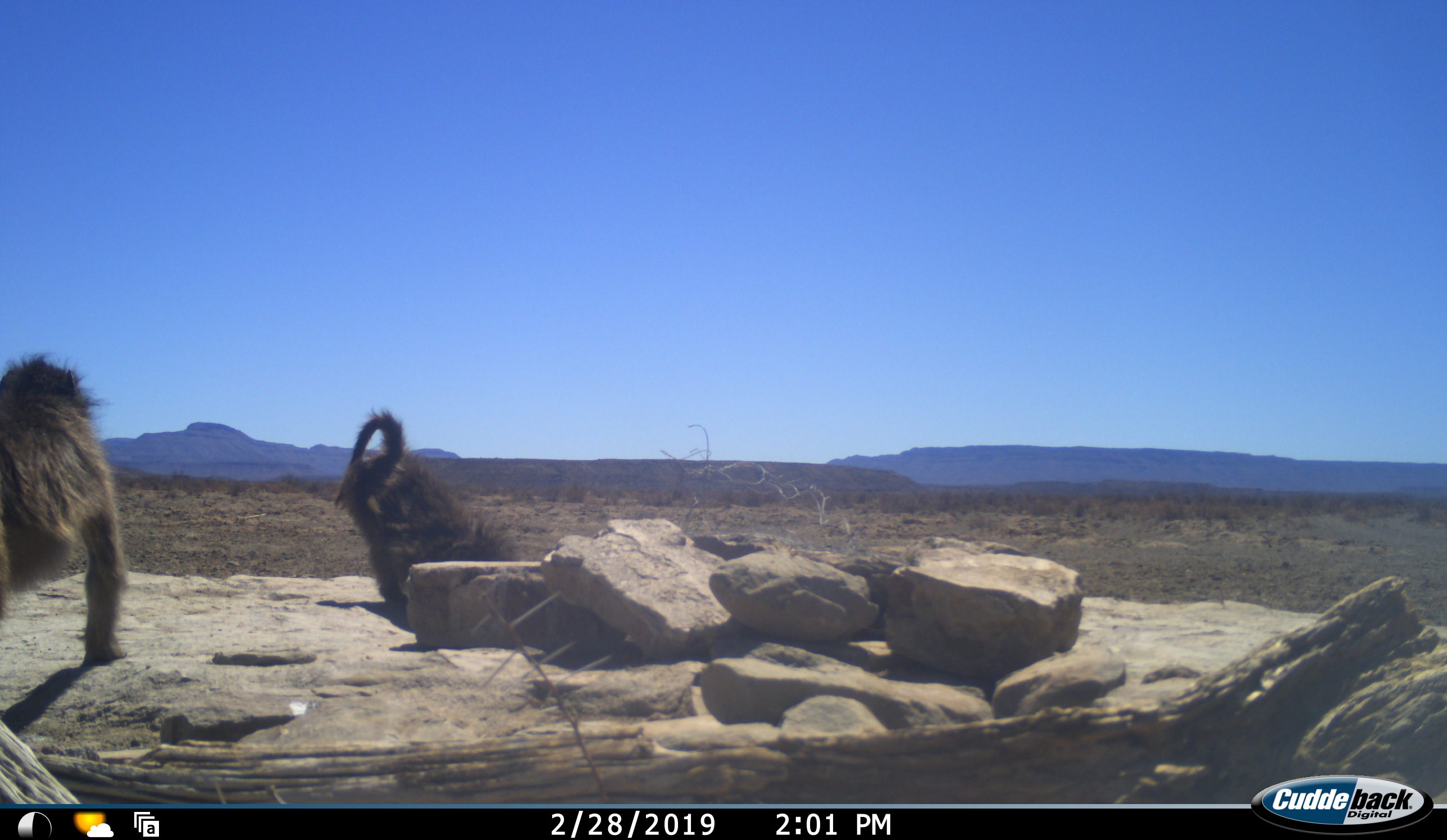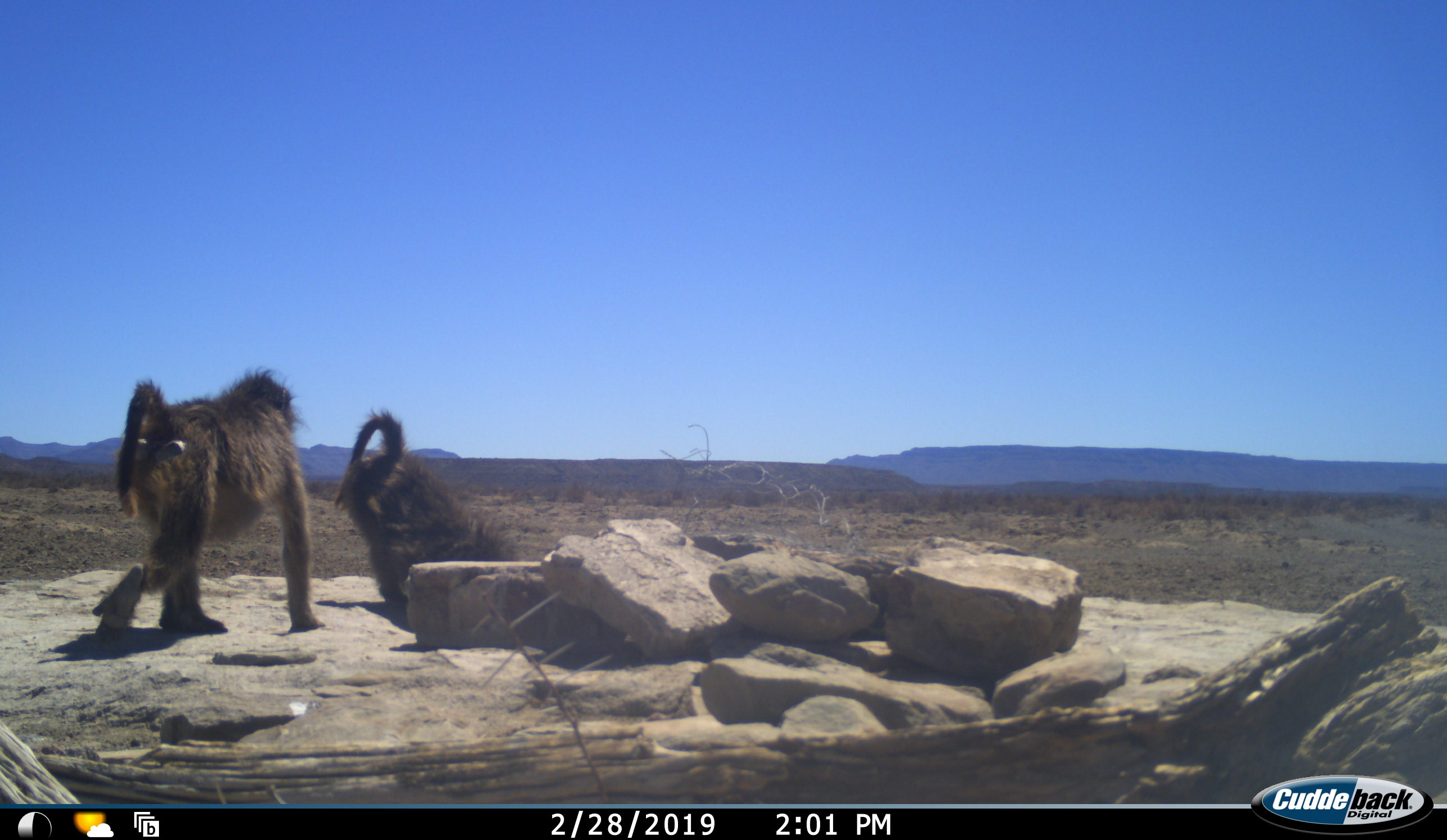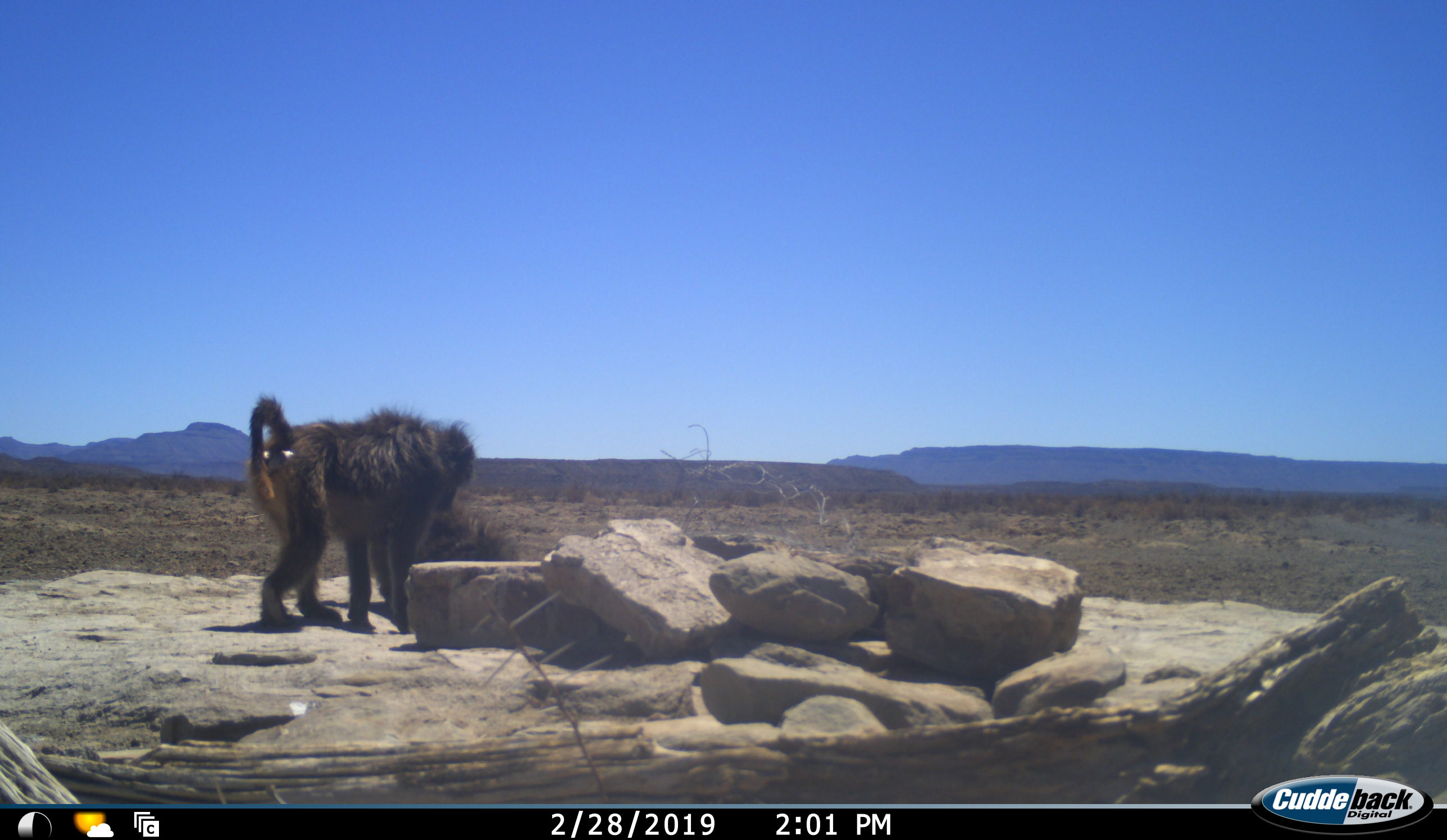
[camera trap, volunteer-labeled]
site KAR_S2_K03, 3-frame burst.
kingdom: Animalia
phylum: Chordata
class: Mammalia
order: Primates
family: Cercopithecidae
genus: Papio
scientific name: Papio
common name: baboon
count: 2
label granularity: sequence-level